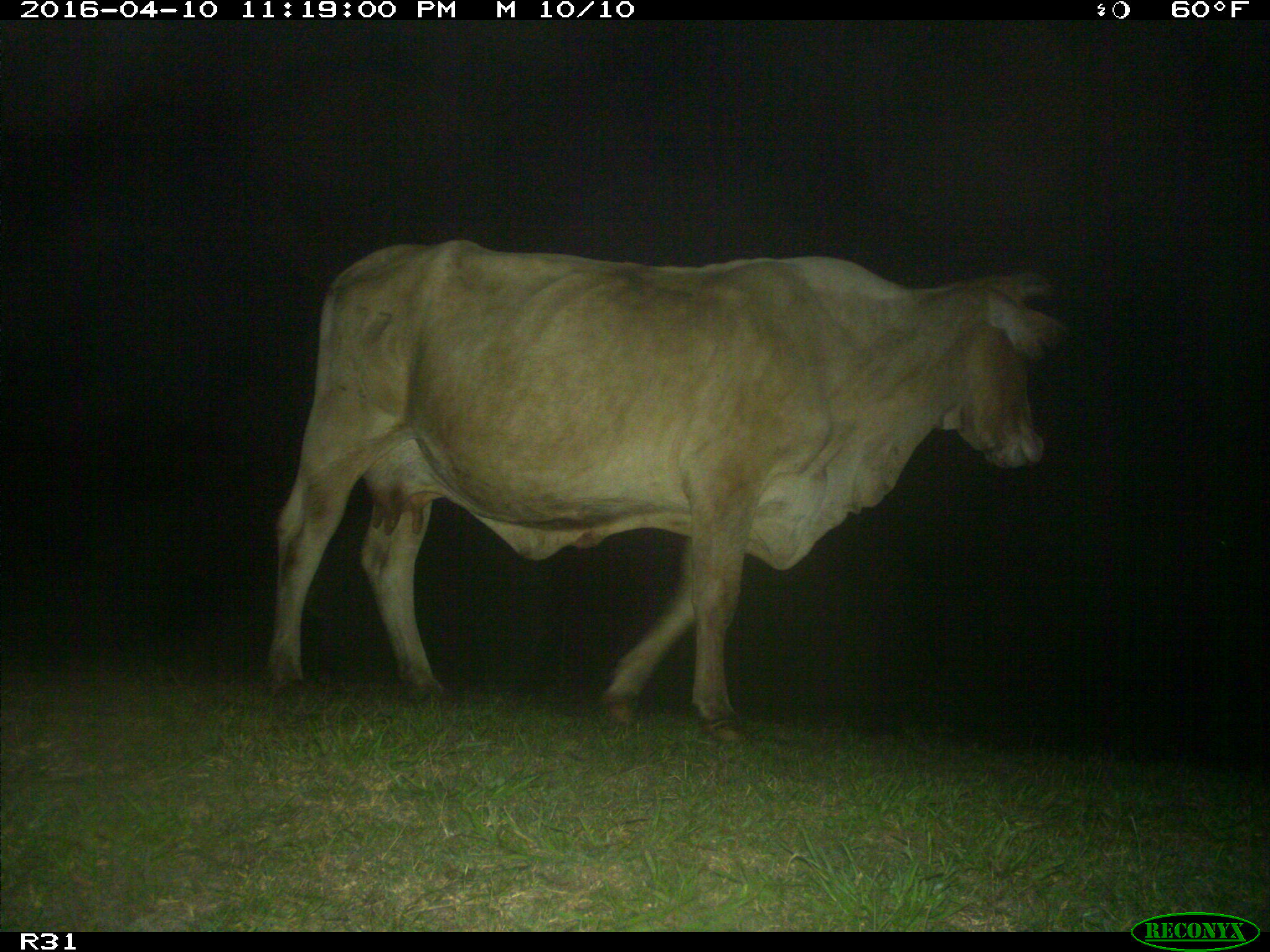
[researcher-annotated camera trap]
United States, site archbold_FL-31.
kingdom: Animalia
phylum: Chordata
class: Mammalia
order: Artiodactyla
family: Bovidae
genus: Bos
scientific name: Bos taurus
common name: domestic cow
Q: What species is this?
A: Bos taurus (domestic cow).